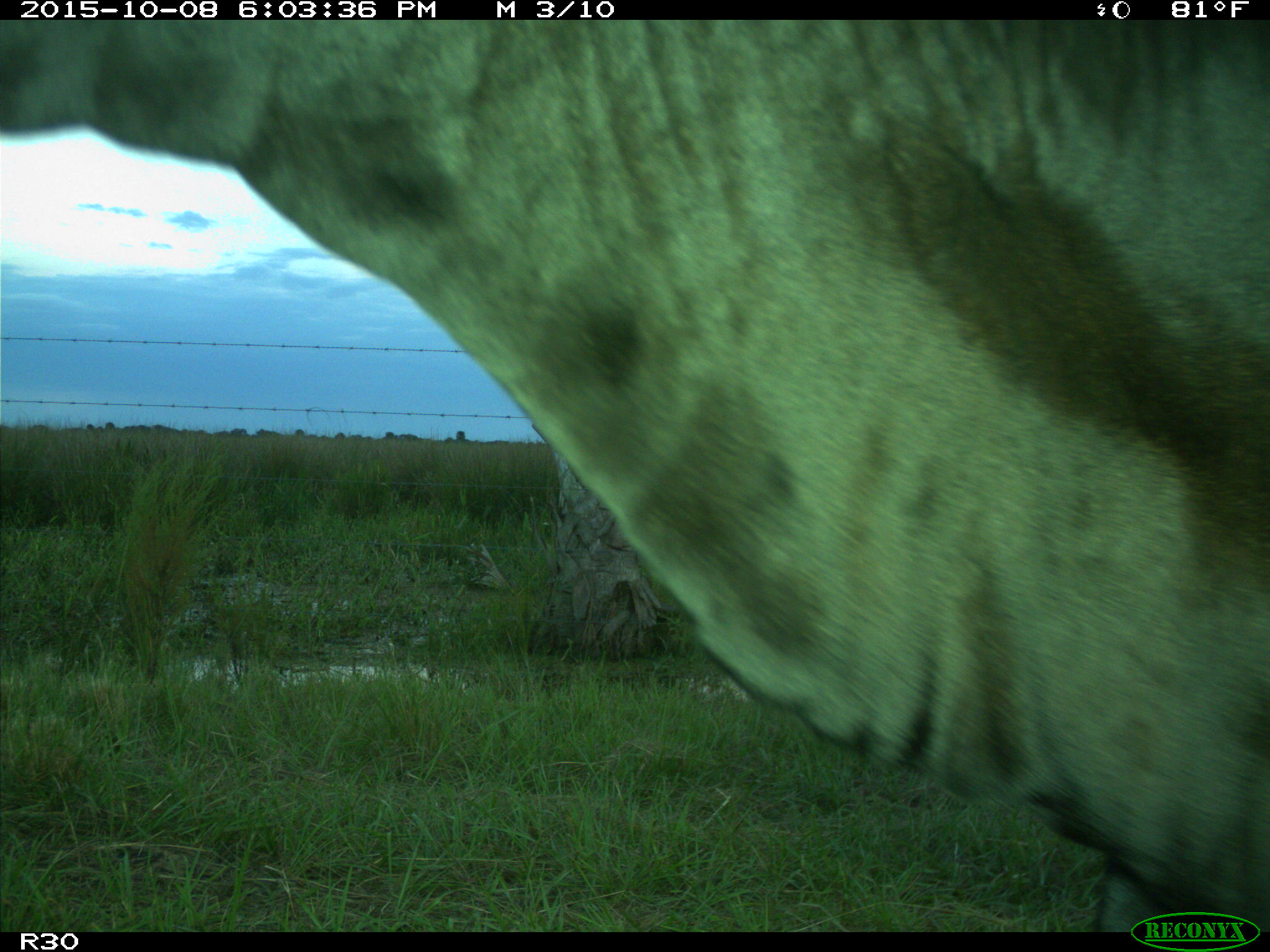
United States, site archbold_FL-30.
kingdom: Animalia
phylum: Chordata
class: Mammalia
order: Artiodactyla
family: Bovidae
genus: Bos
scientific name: Bos taurus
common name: domestic cow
Bos taurus (domestic cow).